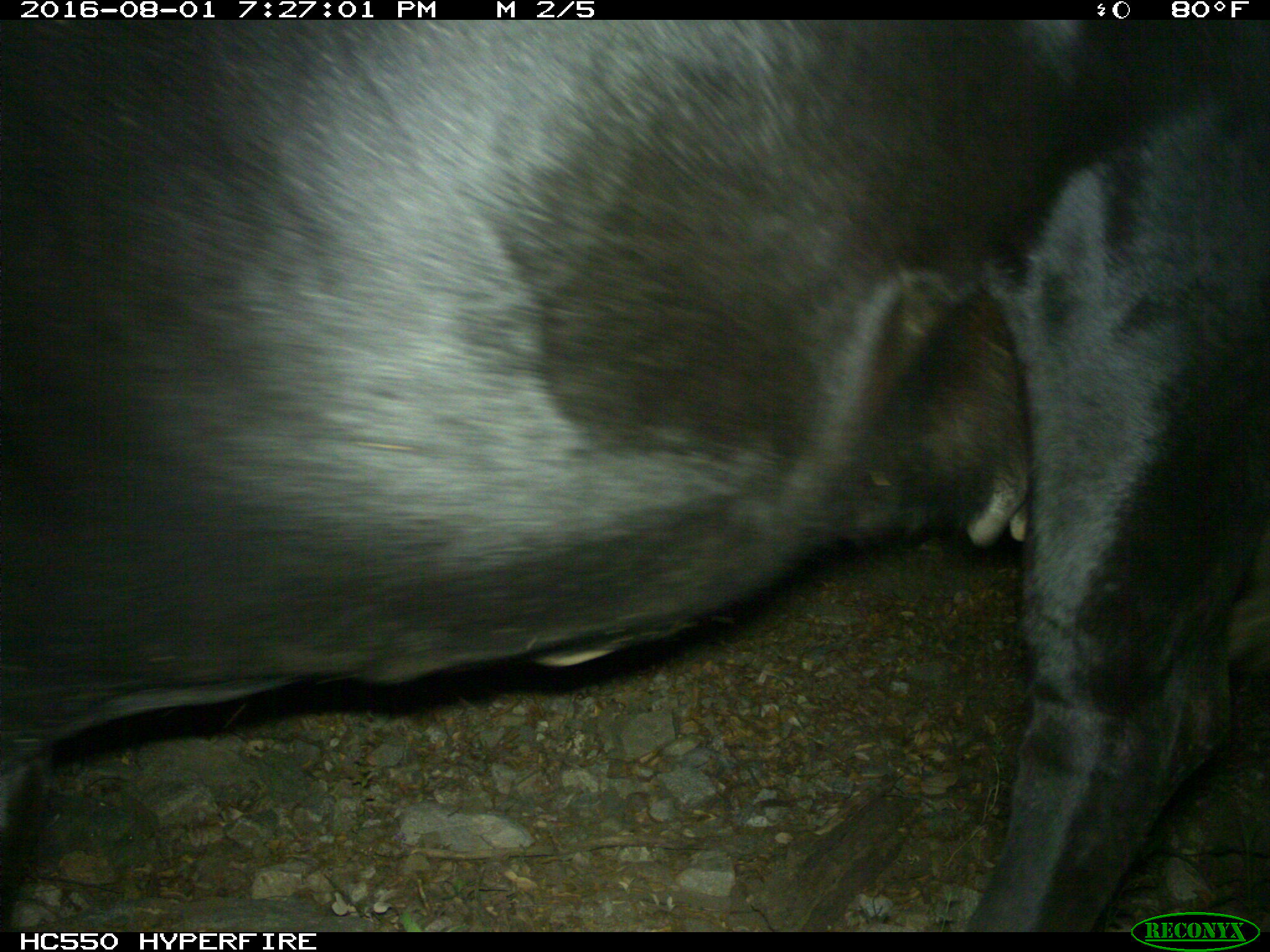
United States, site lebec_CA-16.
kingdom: Animalia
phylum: Chordata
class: Mammalia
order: Artiodactyla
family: Bovidae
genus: Bos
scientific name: Bos taurus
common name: domestic cow